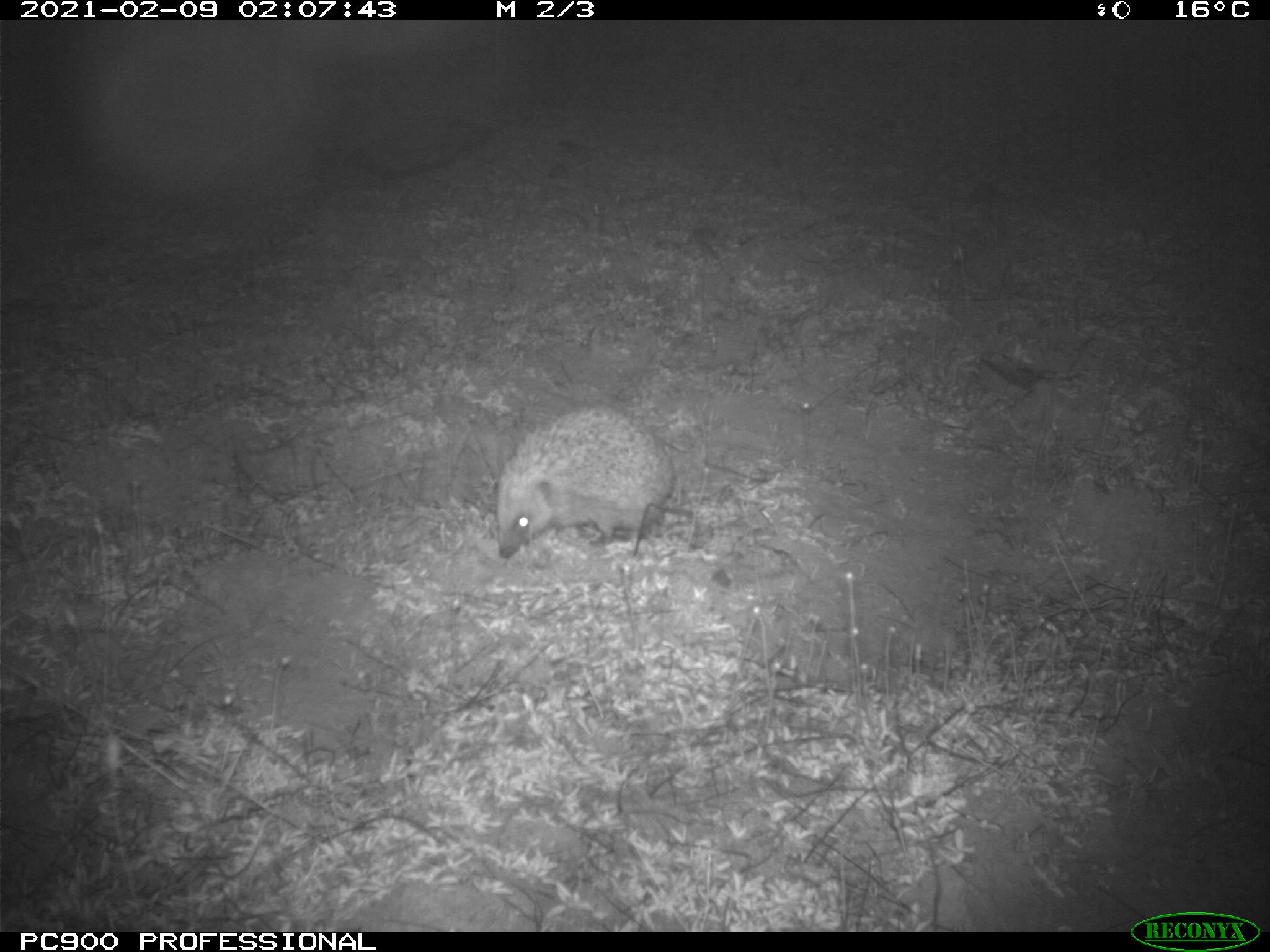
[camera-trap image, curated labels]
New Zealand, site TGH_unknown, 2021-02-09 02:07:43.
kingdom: Animalia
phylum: Chordata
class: Mammalia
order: Eulipotyphla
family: Erinaceidae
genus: Erinaceus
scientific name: Erinaceus europaeus europaeus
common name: european hedgehog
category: hedgehog